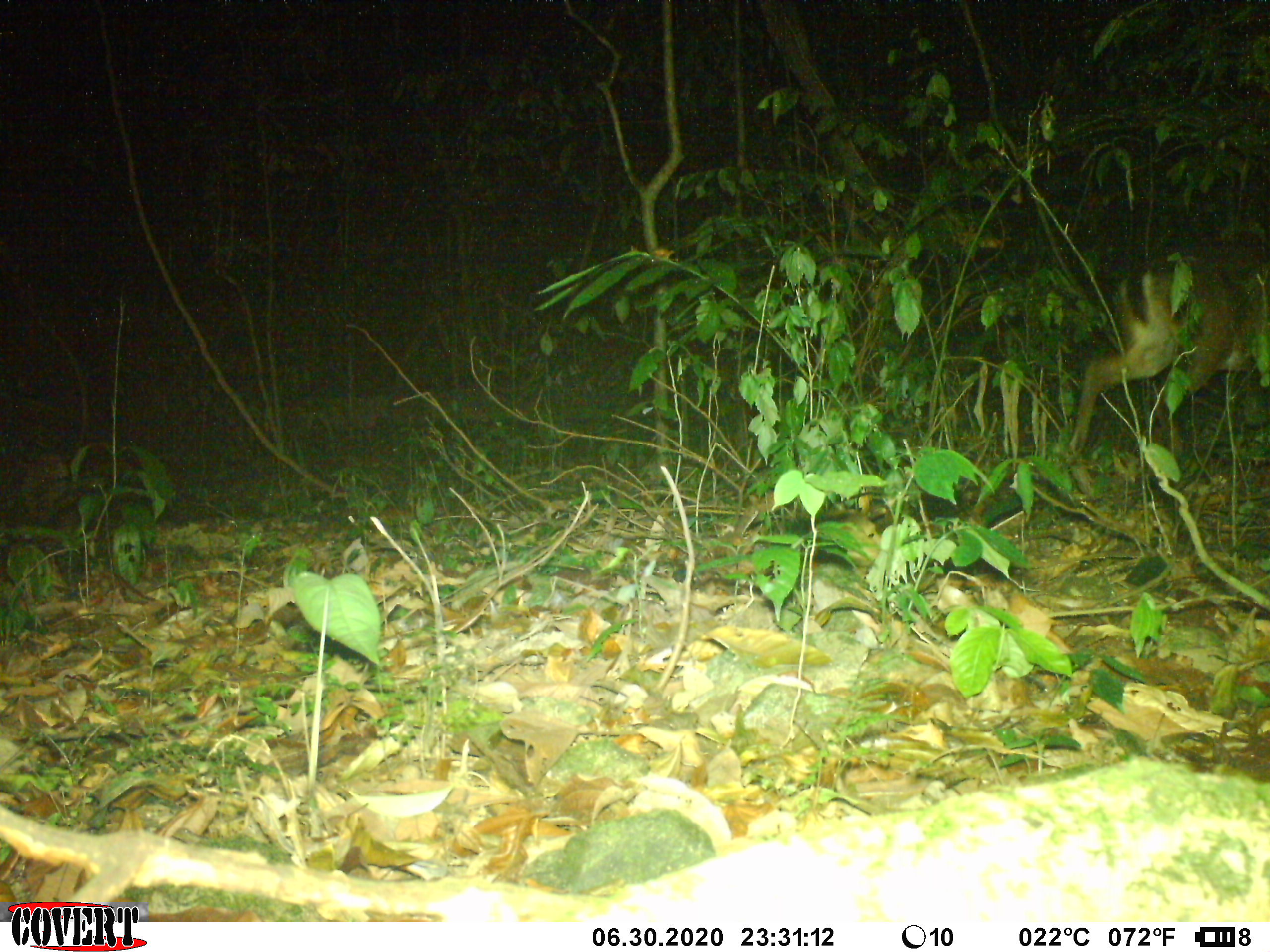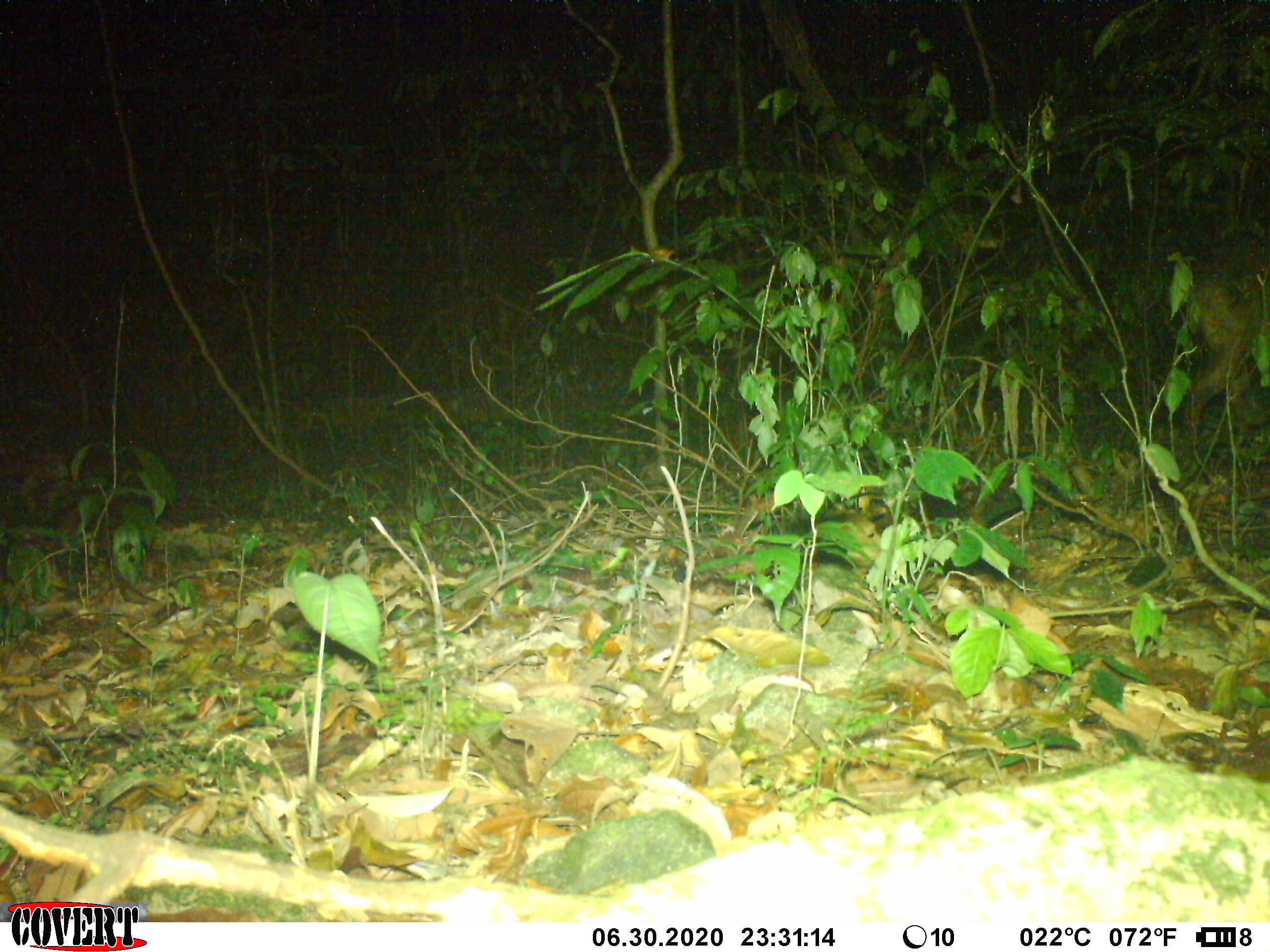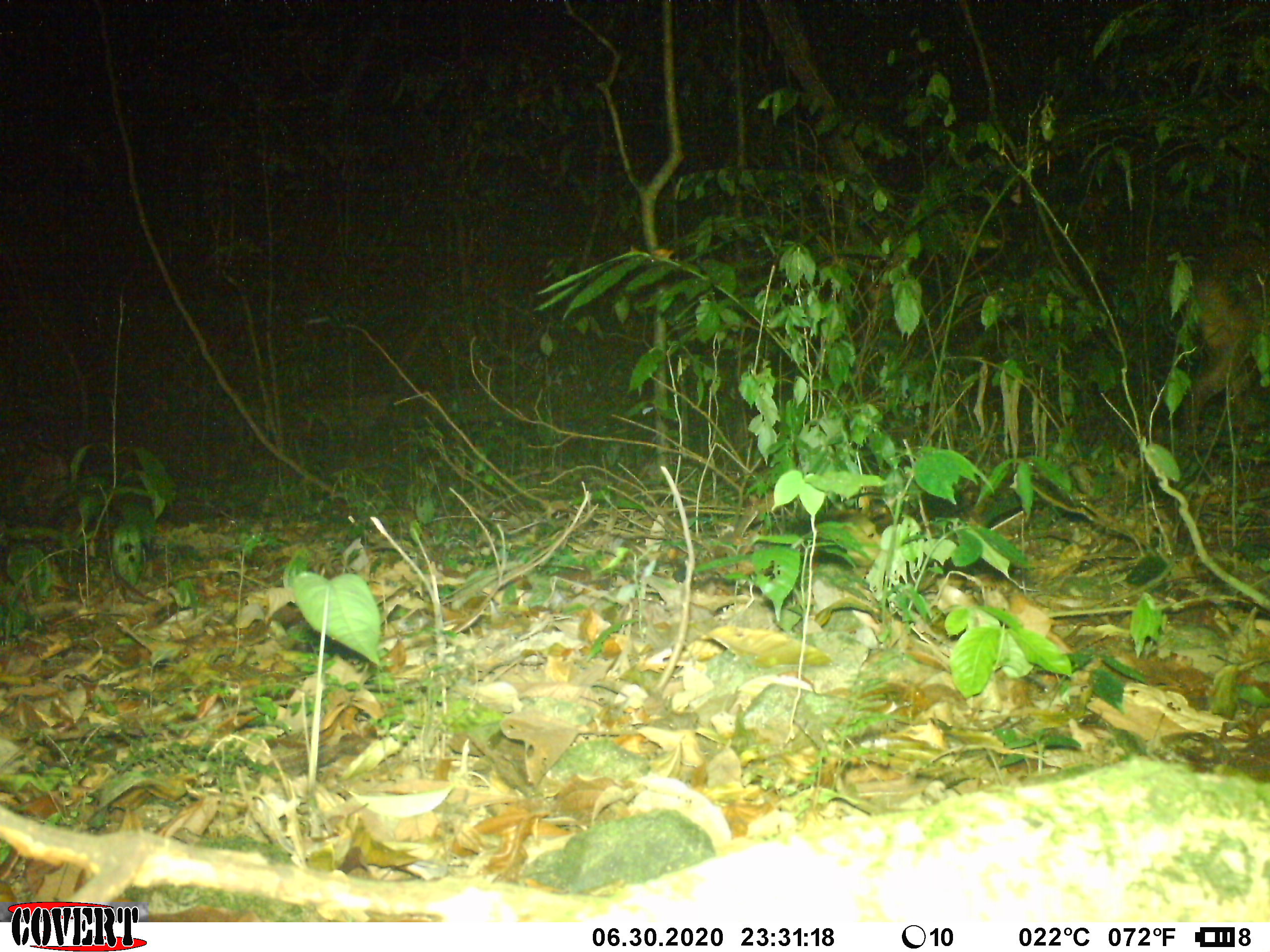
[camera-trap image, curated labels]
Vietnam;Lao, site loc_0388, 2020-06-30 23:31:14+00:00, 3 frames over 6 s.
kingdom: Animalia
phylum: Chordata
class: Mammalia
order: Artiodactyla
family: Cervidae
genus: Muntiacus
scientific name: Muntiacus vuquangensis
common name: large-antlered muntjac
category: large antlered muntjac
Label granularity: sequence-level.